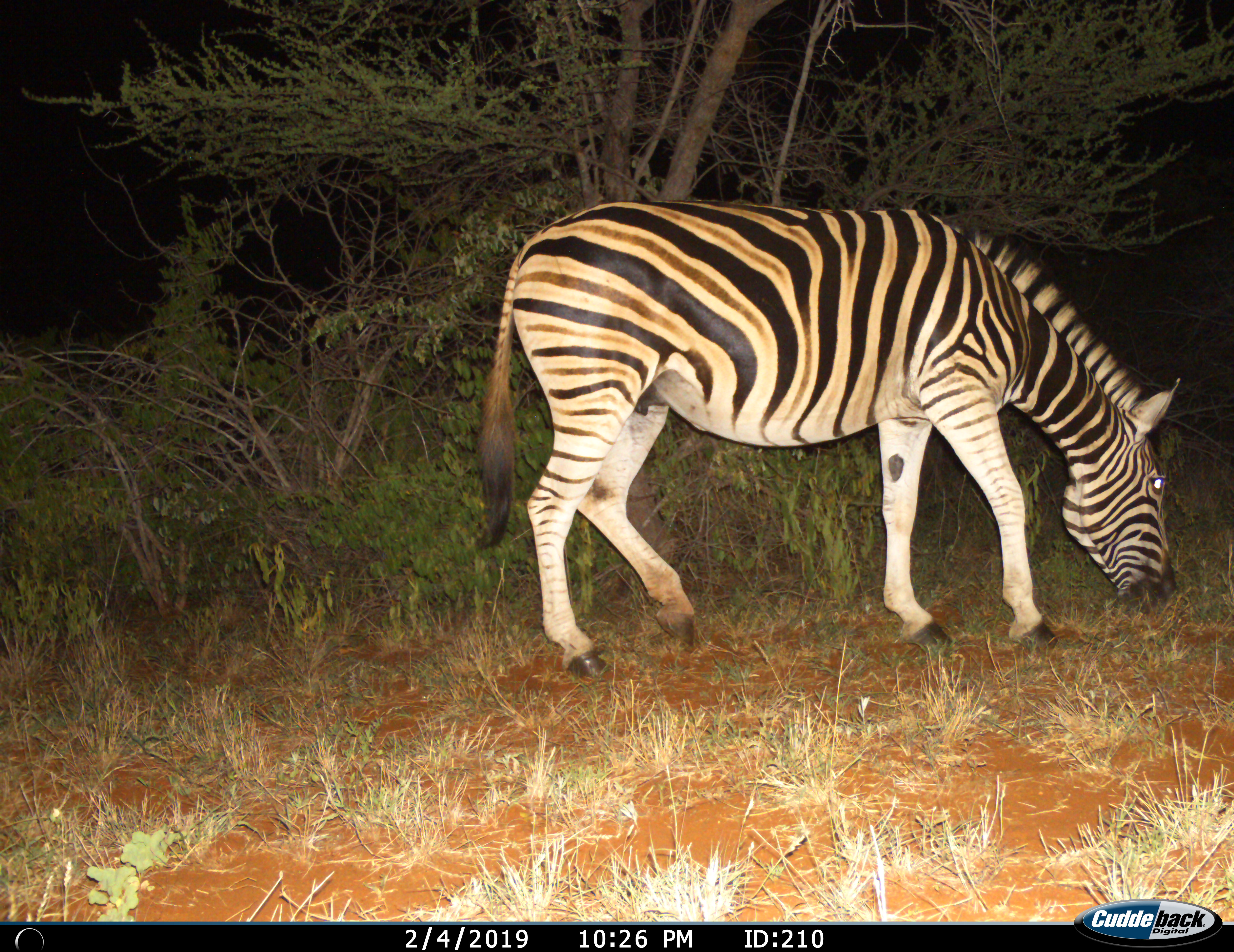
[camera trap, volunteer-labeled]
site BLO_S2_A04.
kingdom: Animalia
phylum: Chordata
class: Mammalia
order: Perissodactyla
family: Equidae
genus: Equus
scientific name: Equus quagga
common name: plains zebra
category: zebraplains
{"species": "zebraplains (plains zebra) (Equus quagga)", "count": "1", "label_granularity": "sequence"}